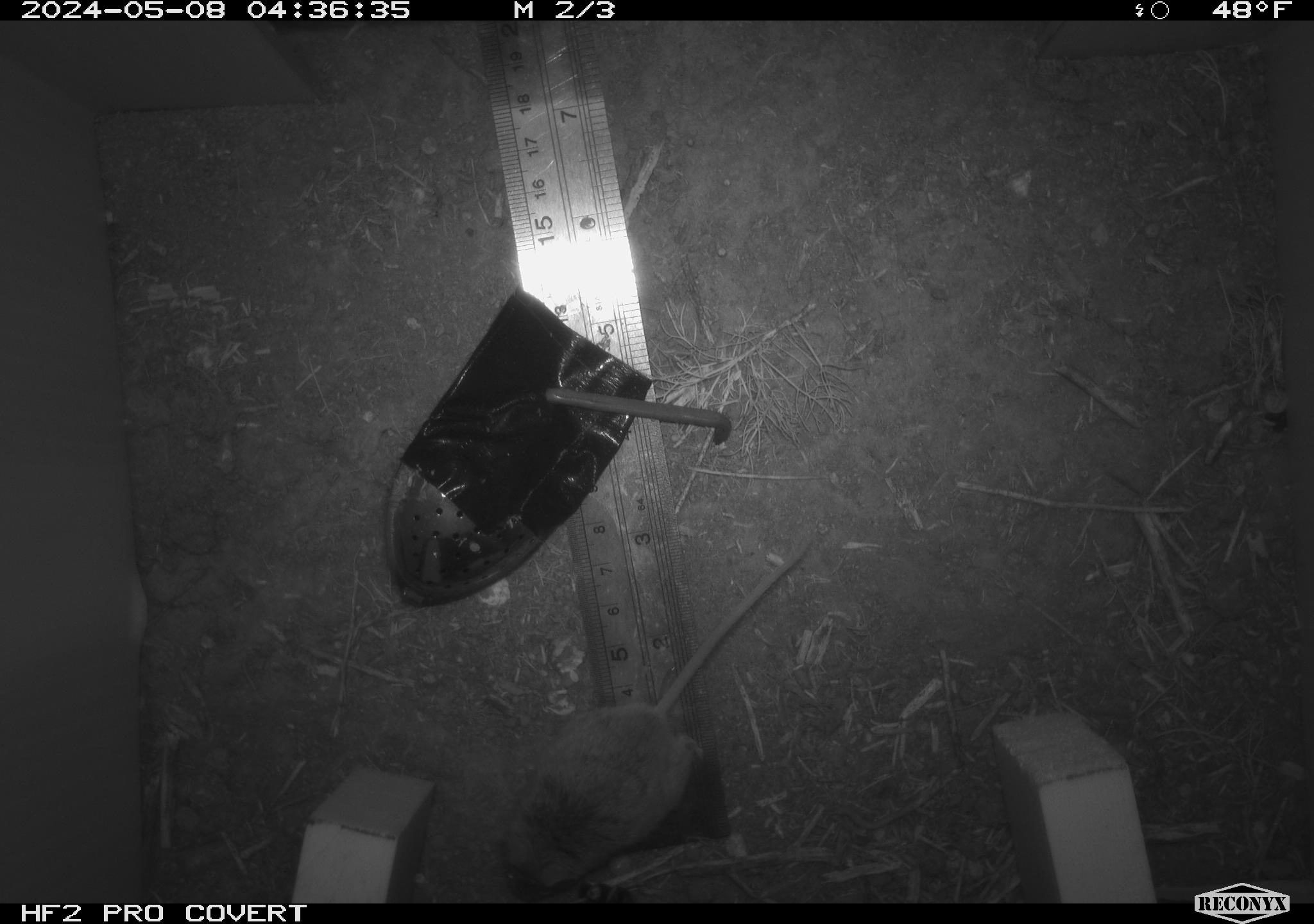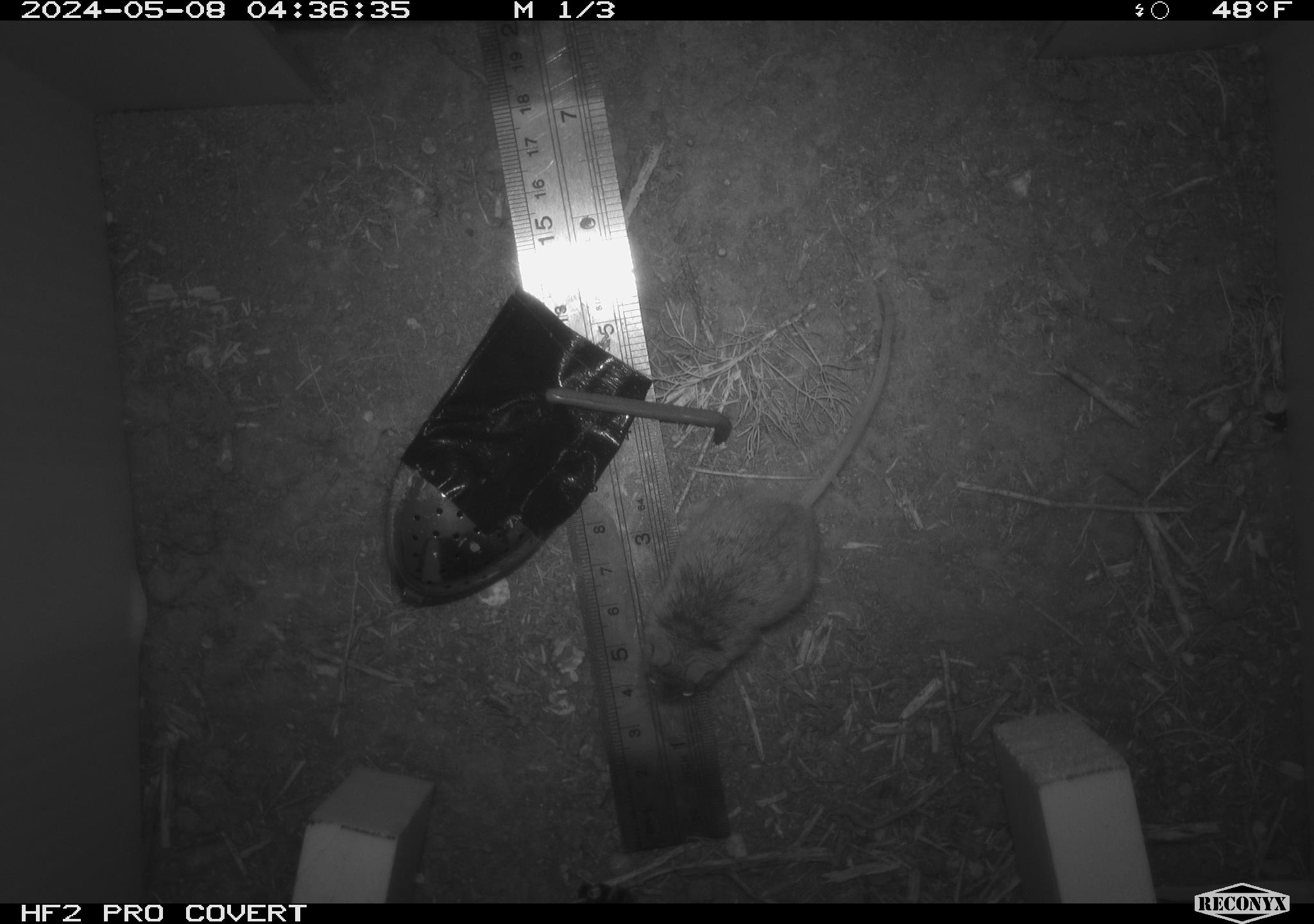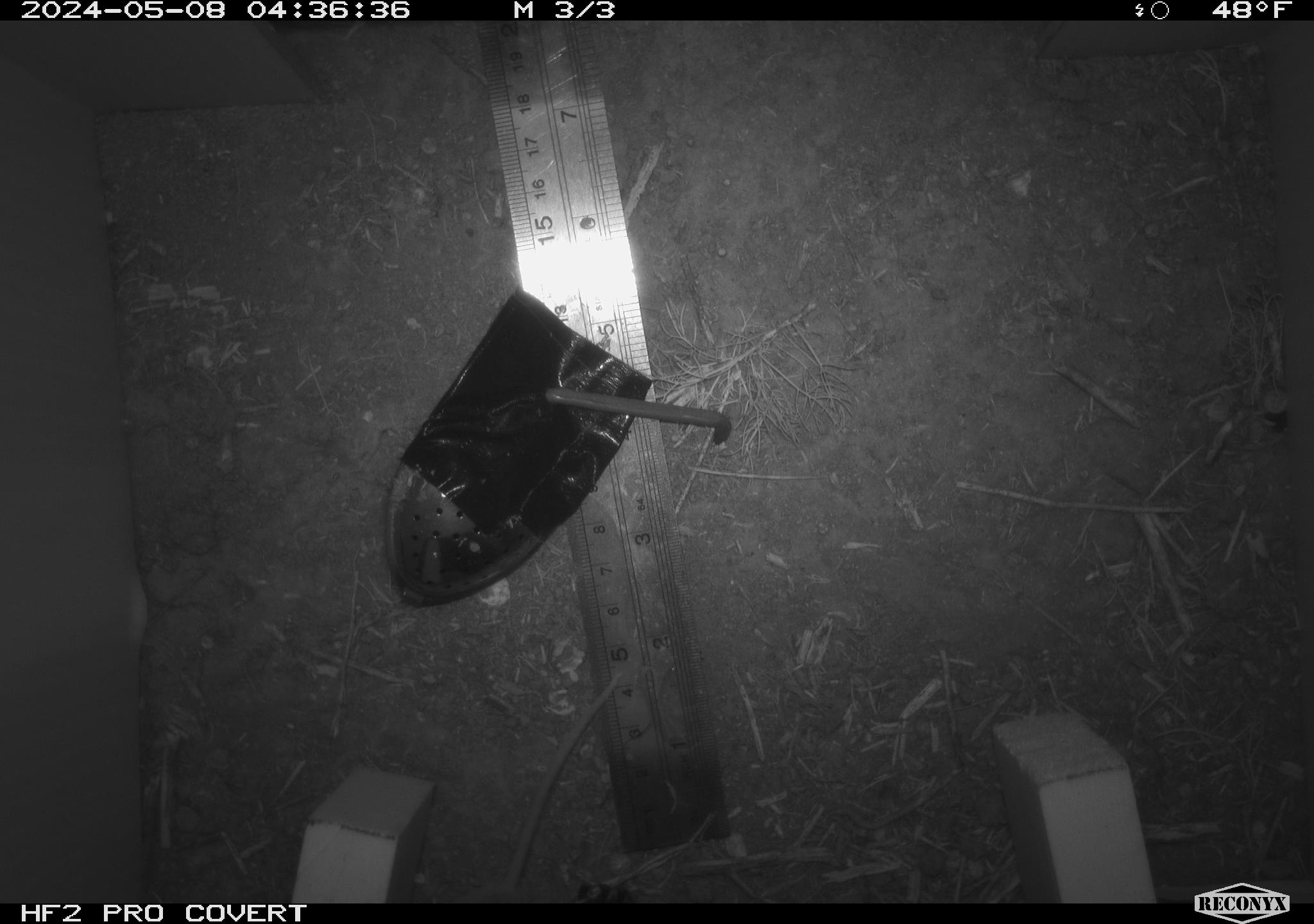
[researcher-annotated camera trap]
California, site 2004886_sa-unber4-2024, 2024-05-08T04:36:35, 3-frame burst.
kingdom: Animalia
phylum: Chordata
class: Mammalia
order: Rodentia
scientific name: Rodentia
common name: mouse species